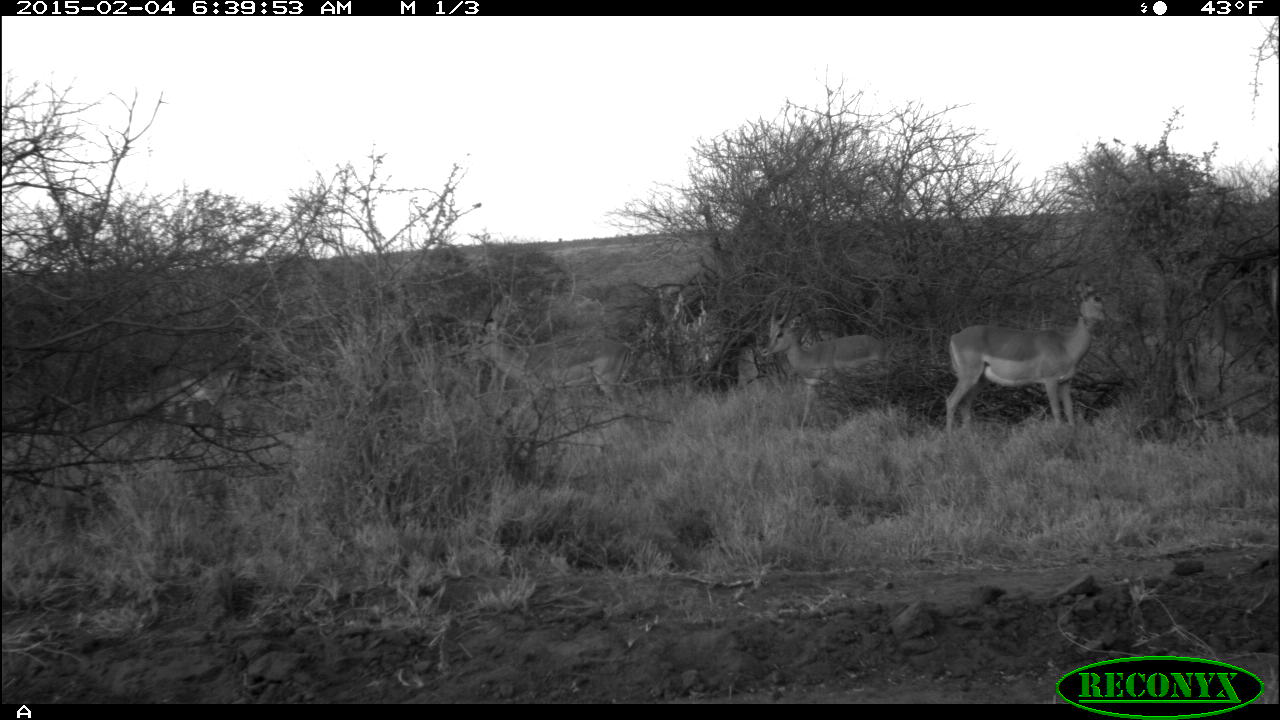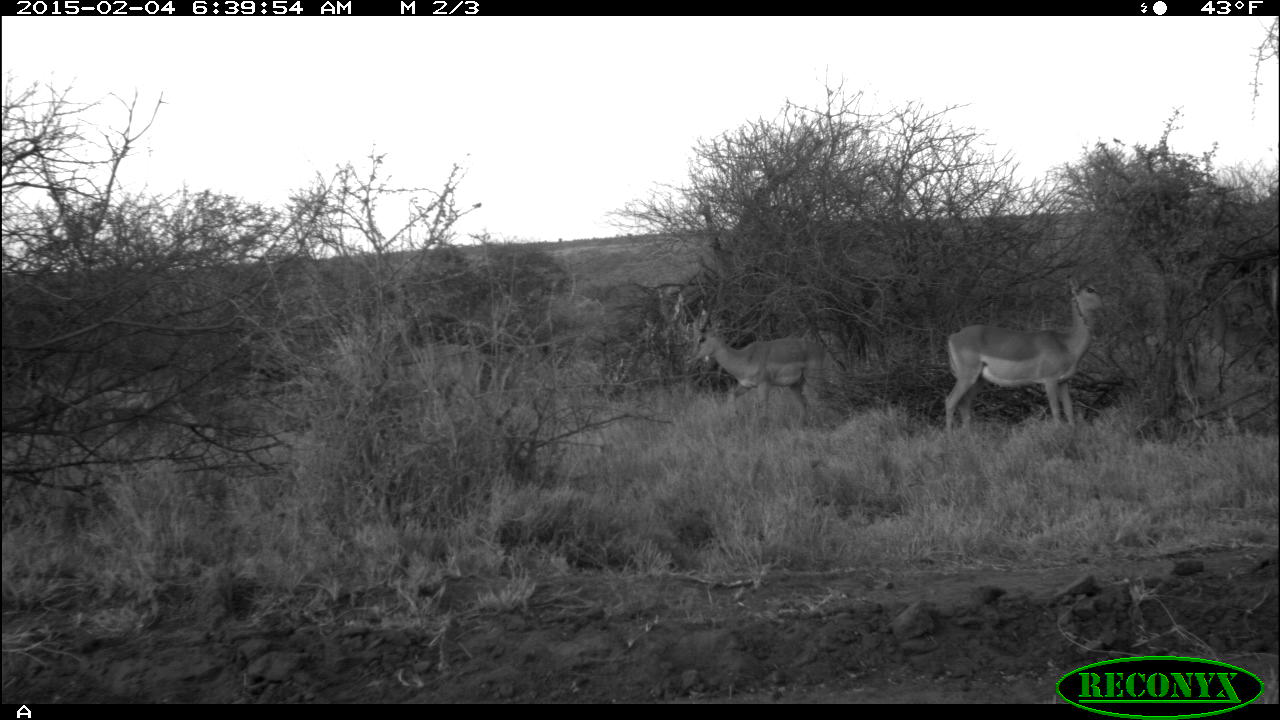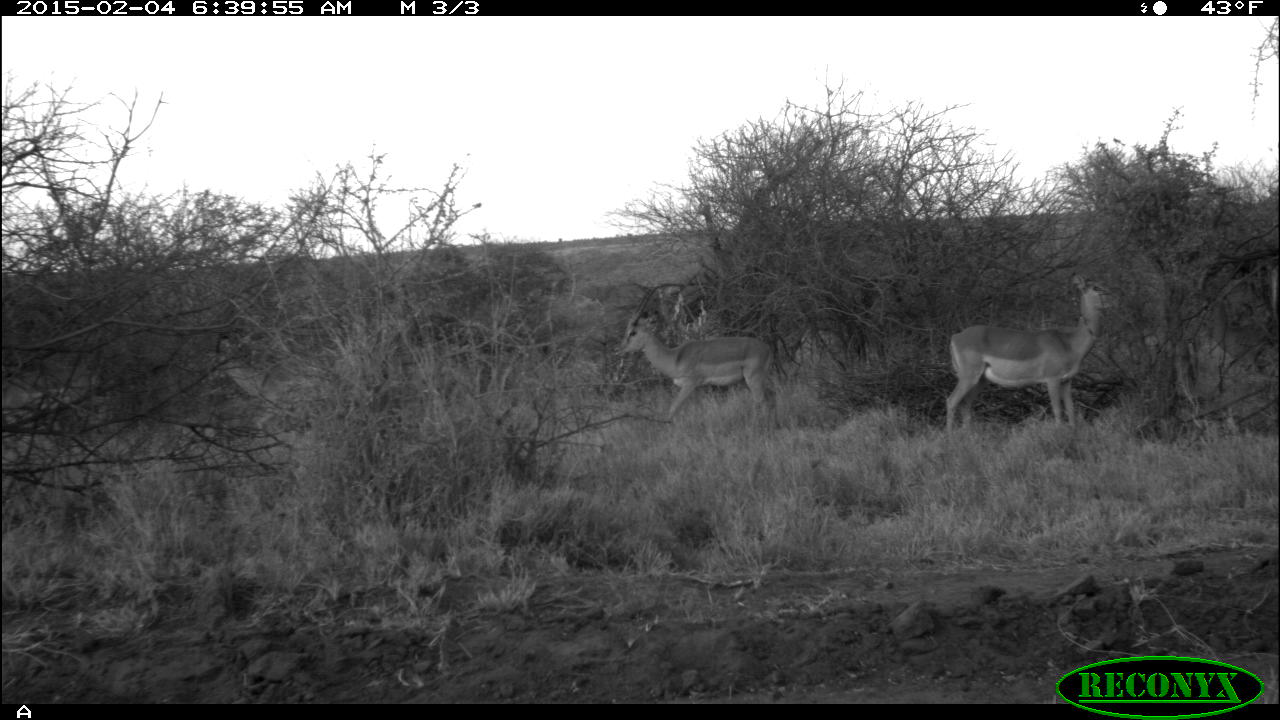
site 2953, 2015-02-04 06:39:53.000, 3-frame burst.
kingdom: Animalia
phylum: Chordata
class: Mammalia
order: Artiodactyla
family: Bovidae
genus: Aepyceros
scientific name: Aepyceros melampus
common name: impala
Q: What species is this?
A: Aepyceros melampus (impala).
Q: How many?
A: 3.